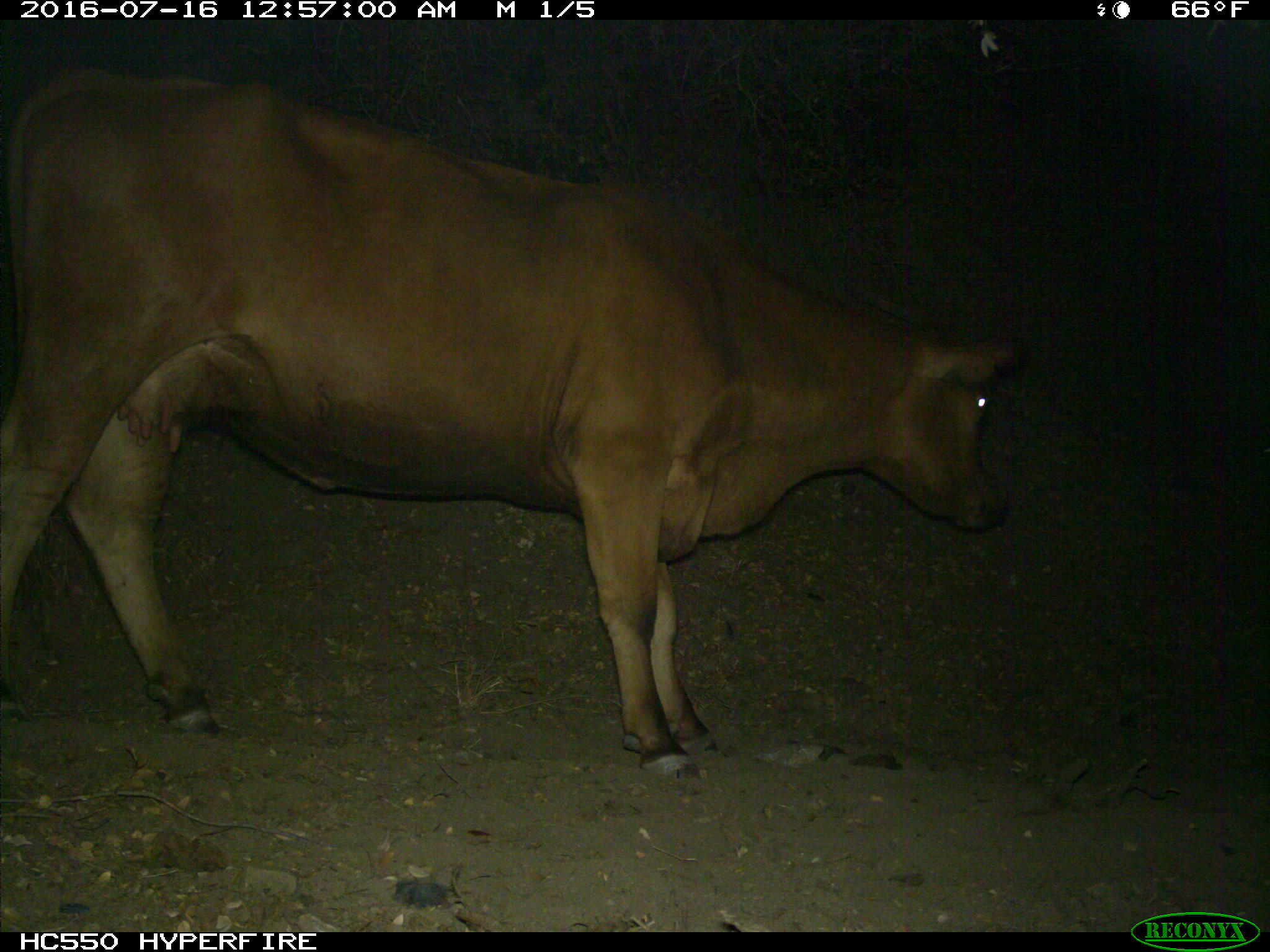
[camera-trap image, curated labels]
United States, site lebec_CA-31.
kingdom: Animalia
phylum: Chordata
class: Mammalia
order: Artiodactyla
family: Bovidae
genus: Bos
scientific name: Bos taurus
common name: domestic cow